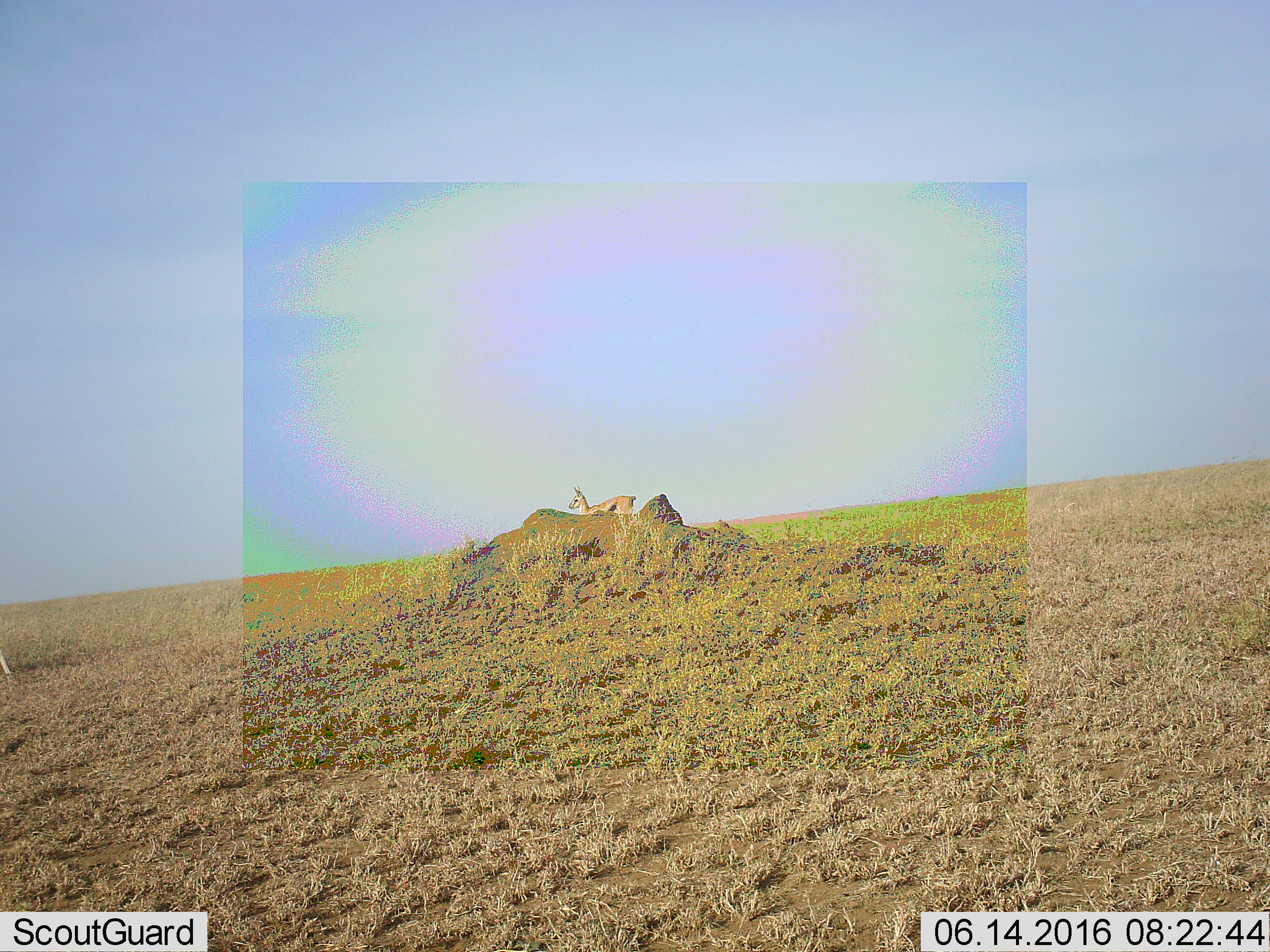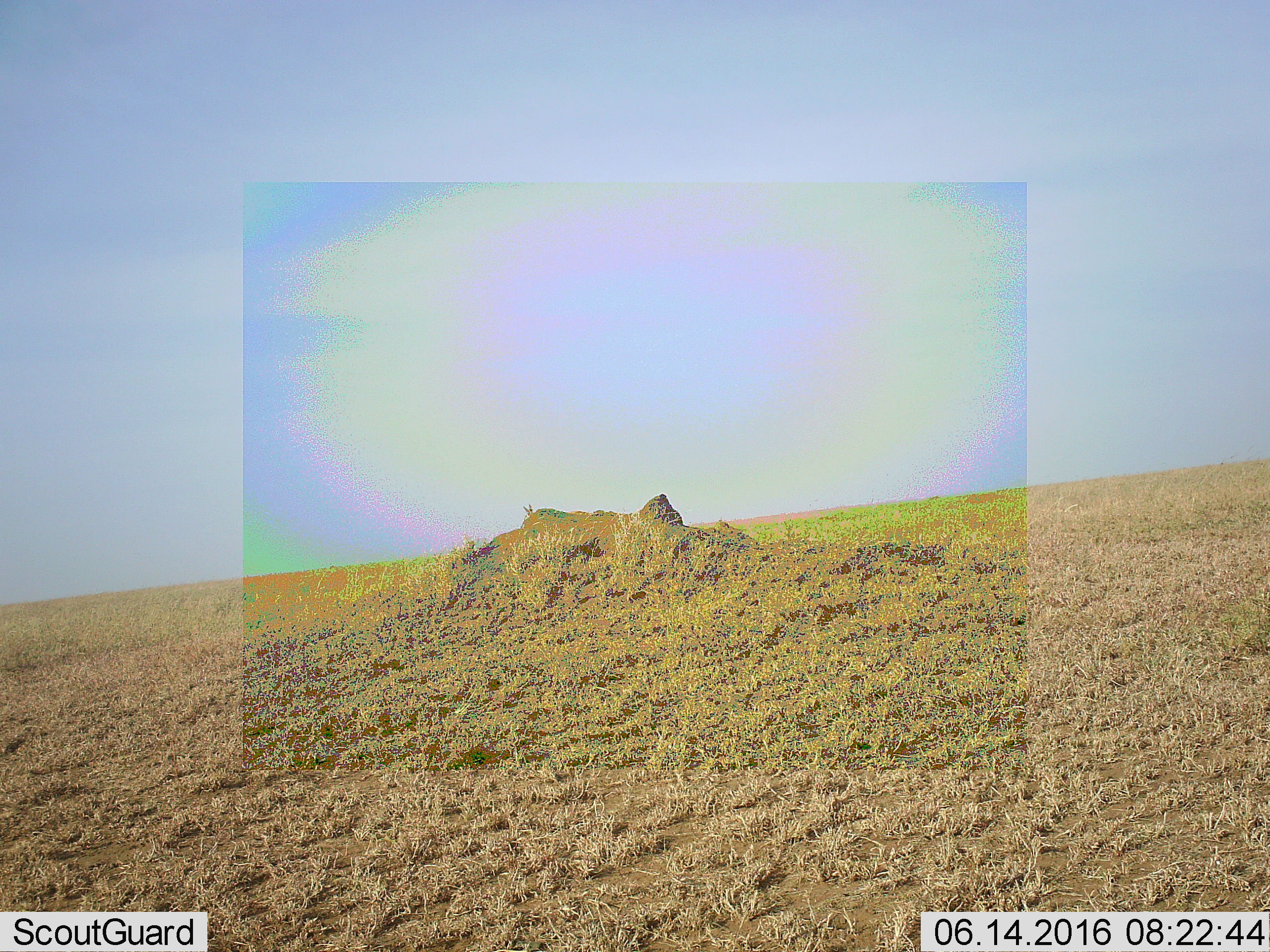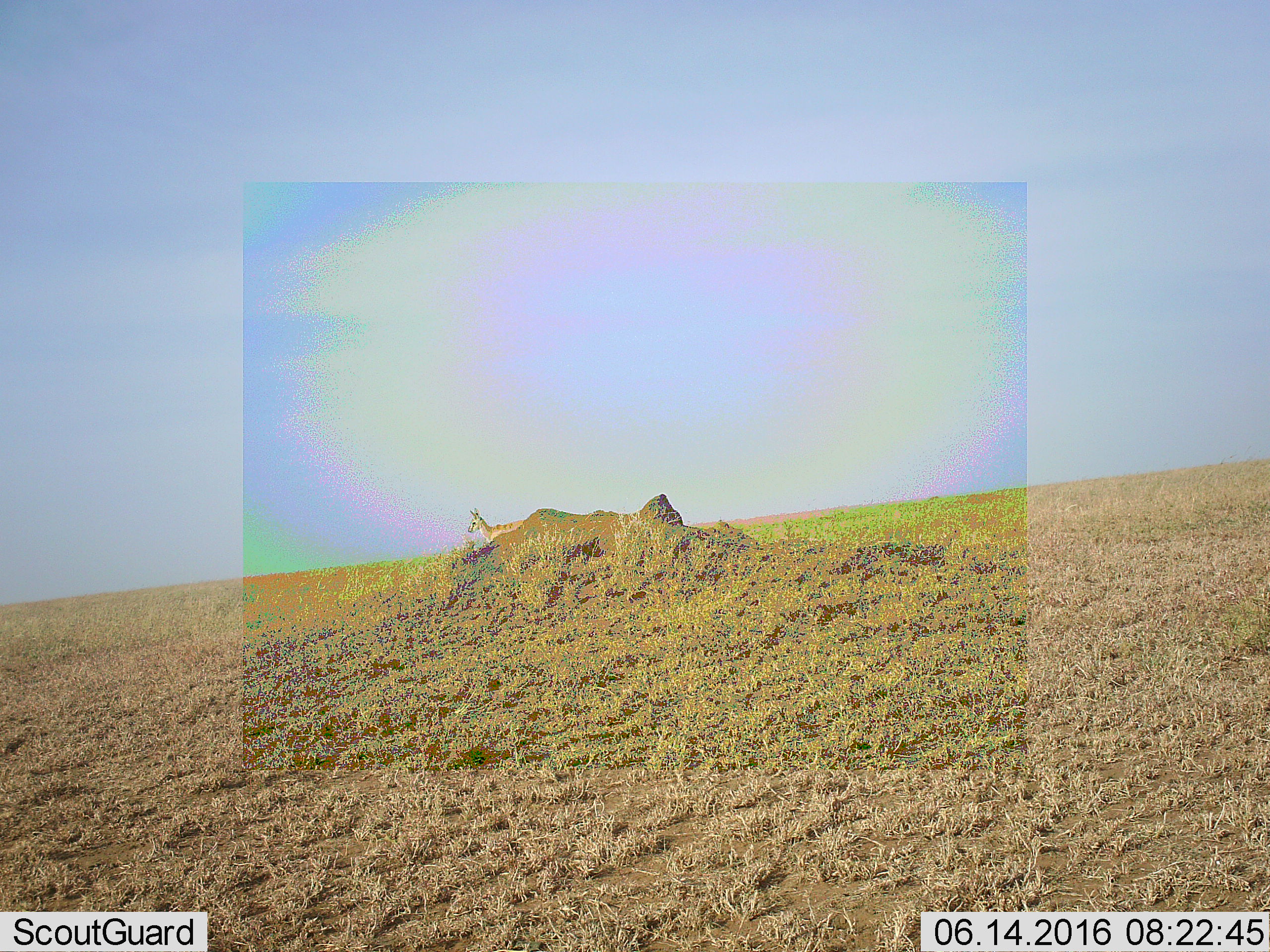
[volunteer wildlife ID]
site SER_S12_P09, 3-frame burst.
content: unidentified animal